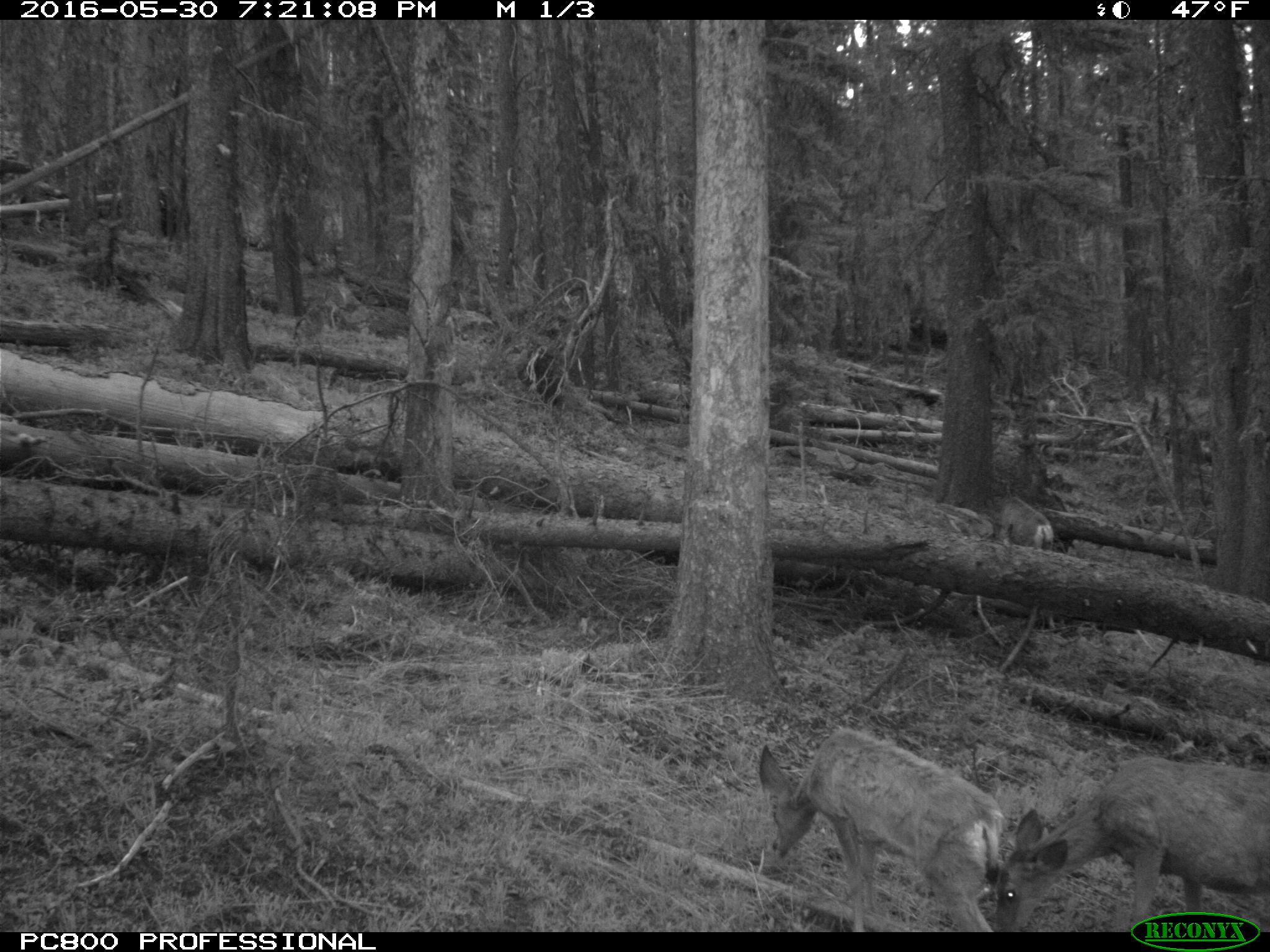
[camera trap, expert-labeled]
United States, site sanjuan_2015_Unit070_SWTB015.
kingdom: Animalia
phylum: Chordata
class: Mammalia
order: Artiodactyla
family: Cervidae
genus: Odocoileus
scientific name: Odocoileus hemionus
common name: mule deer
Odocoileus hemionus (mule deer).